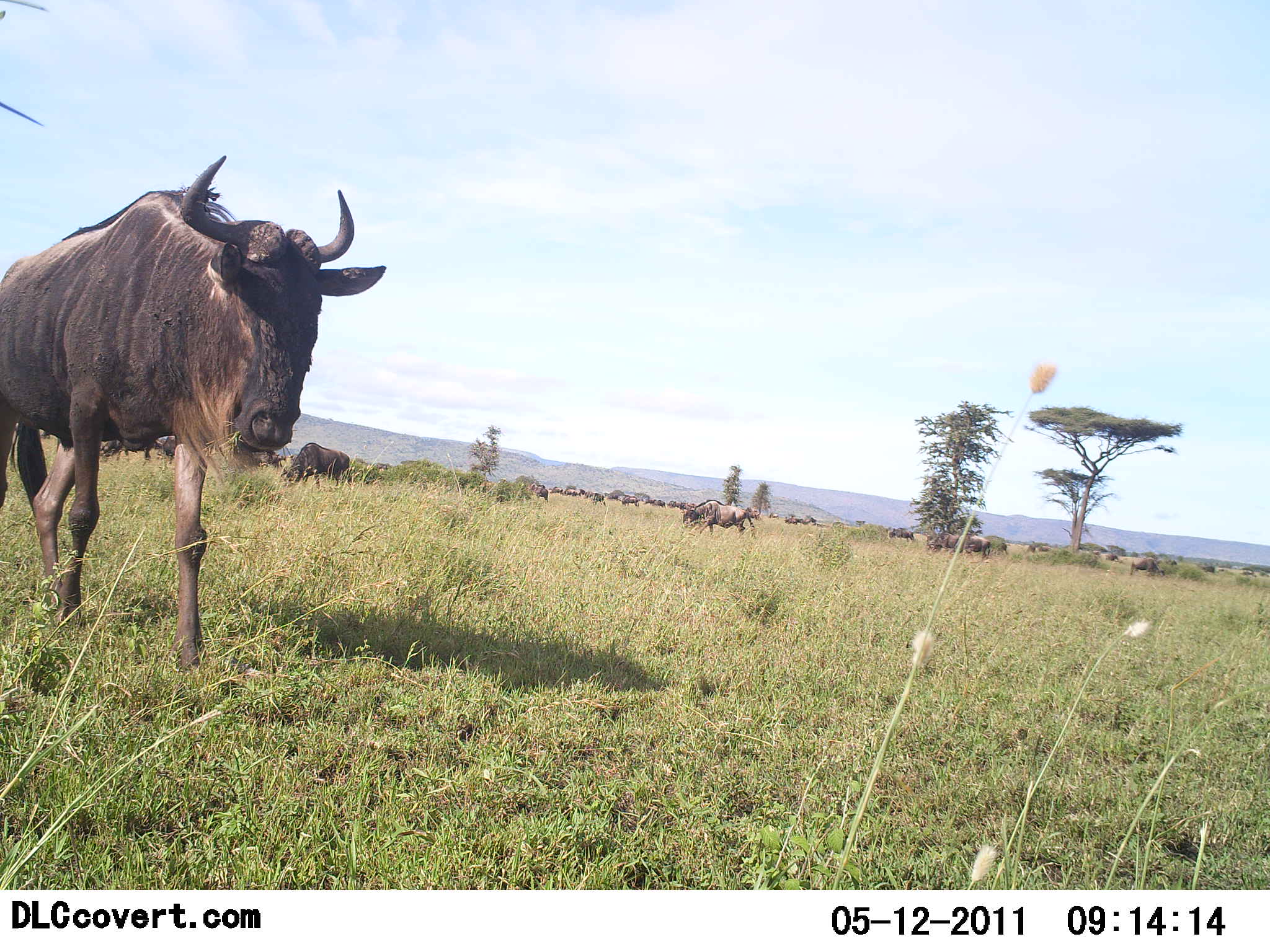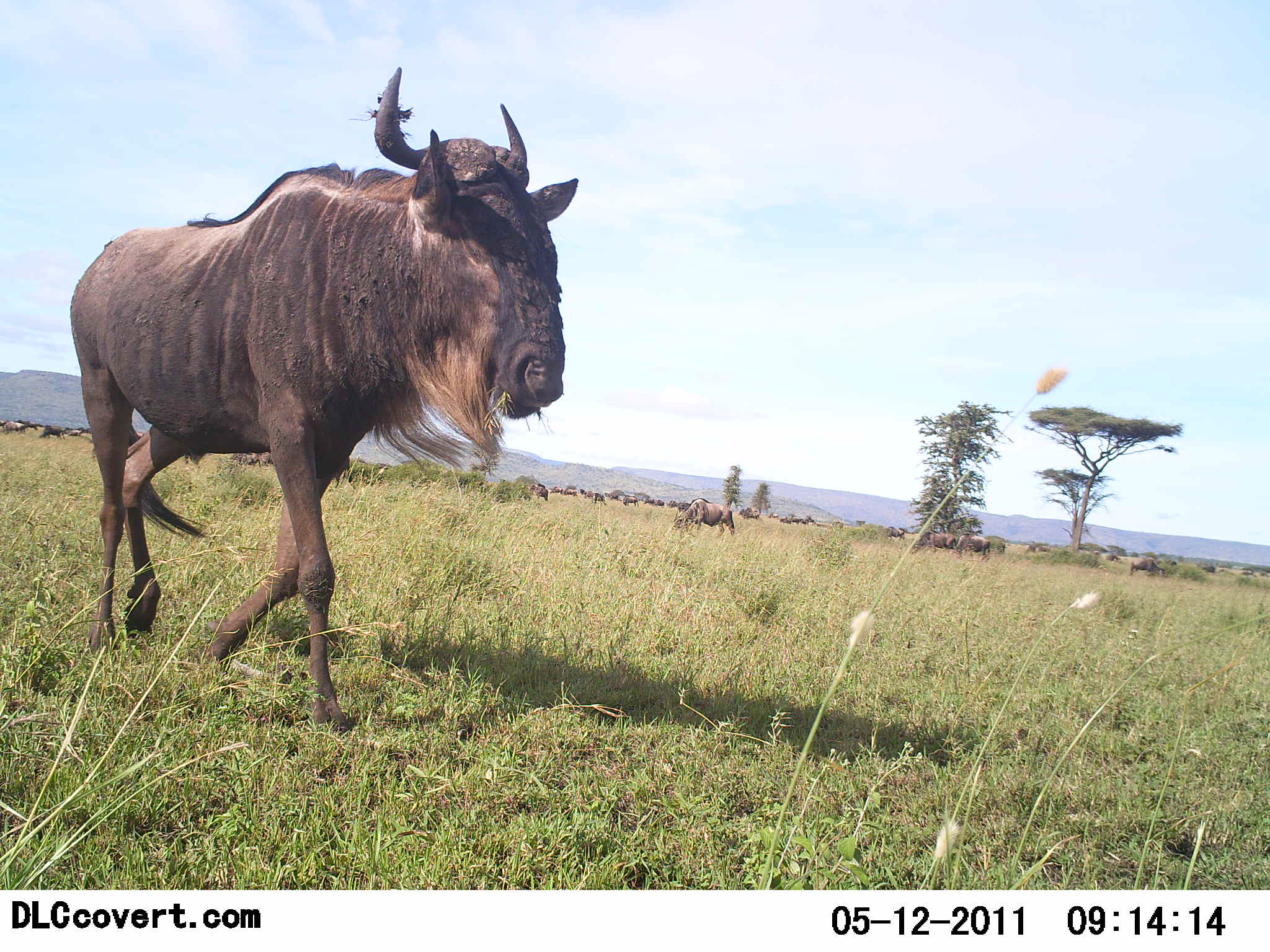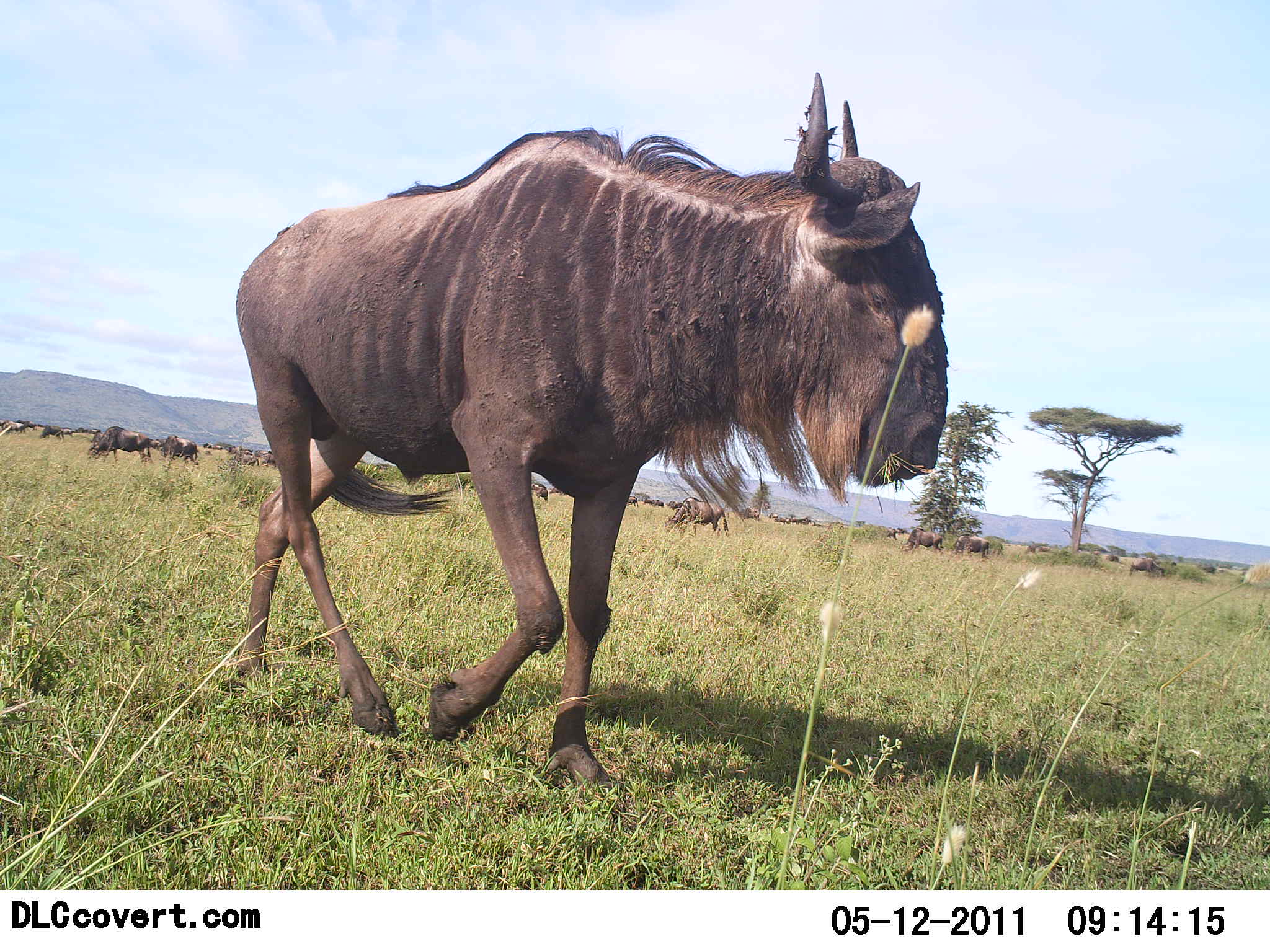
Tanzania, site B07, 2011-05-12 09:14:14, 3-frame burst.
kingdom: Animalia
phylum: Chordata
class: Mammalia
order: Artiodactyla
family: Bovidae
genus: Connochaetes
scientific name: Connochaetes taurinus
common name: blue wildebeest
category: wildebeest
Wildebeest (blue wildebeest) (Connochaetes taurinus), count 11-50. Behavior (volunteer vote fractions): standing 33%, resting 0%, moving 100%, interacting 0%. Young present (vote fraction): 0%. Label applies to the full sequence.